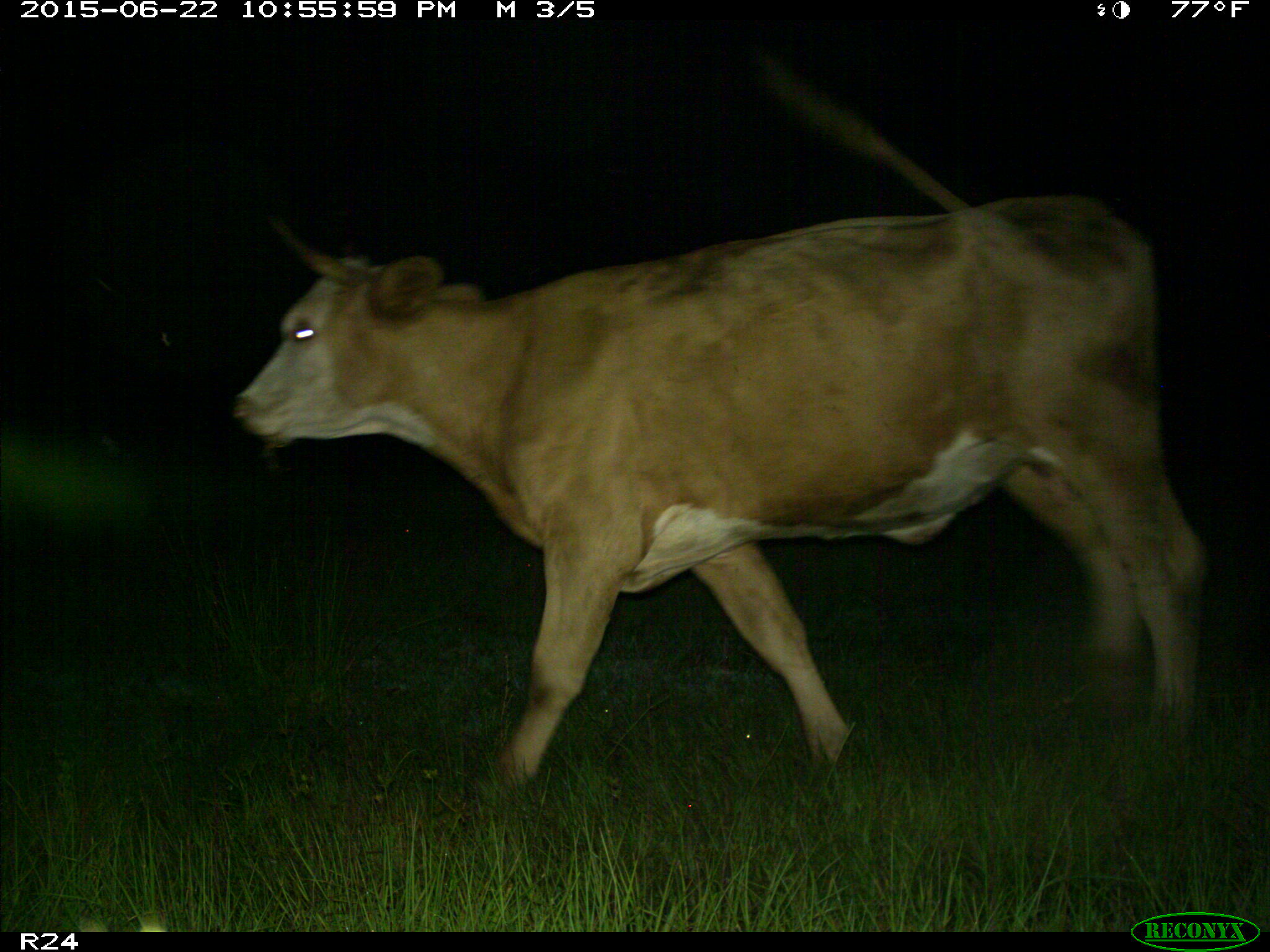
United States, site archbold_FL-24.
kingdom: Animalia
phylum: Chordata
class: Mammalia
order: Artiodactyla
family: Bovidae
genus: Bos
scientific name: Bos taurus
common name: domestic cow